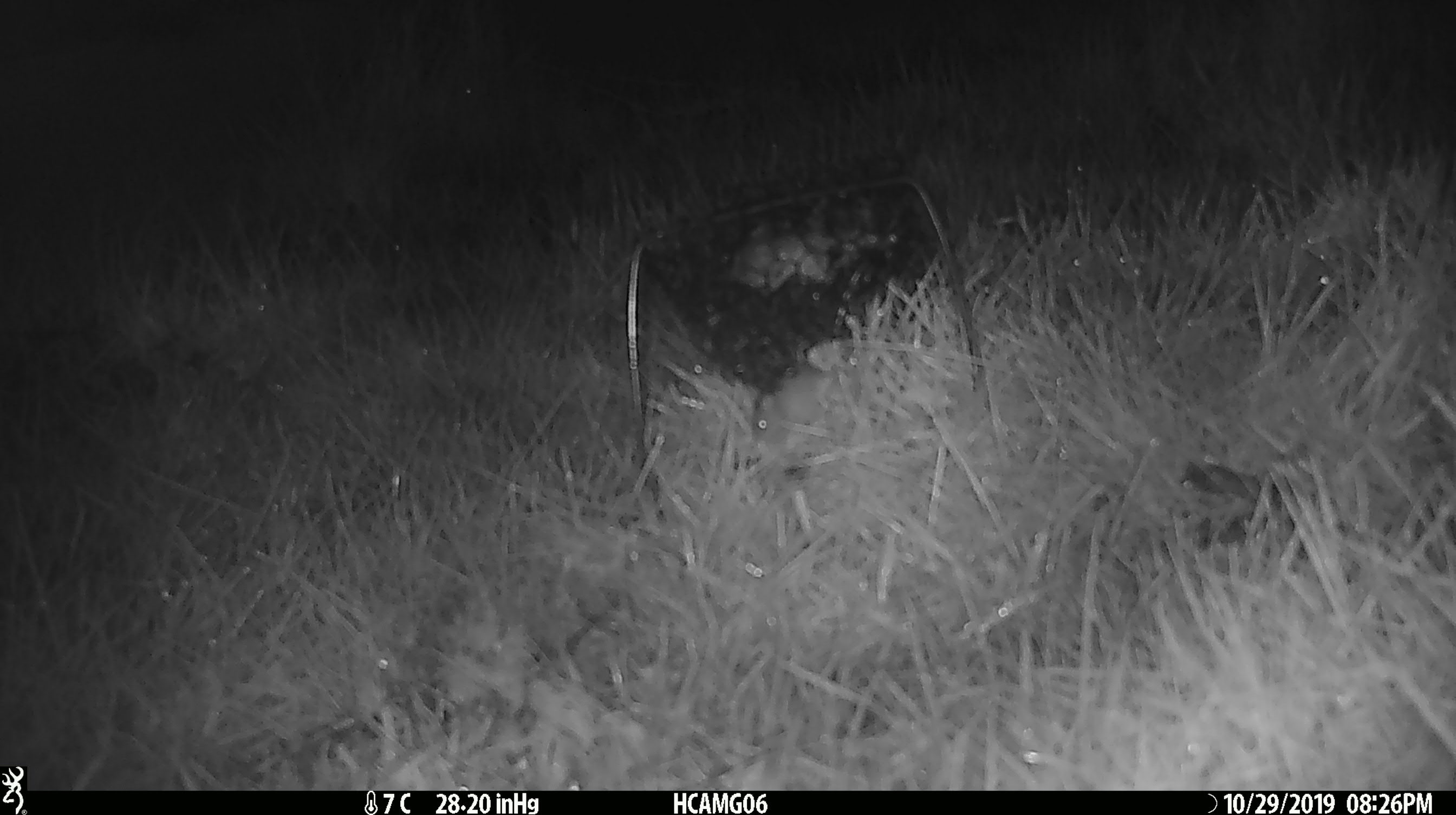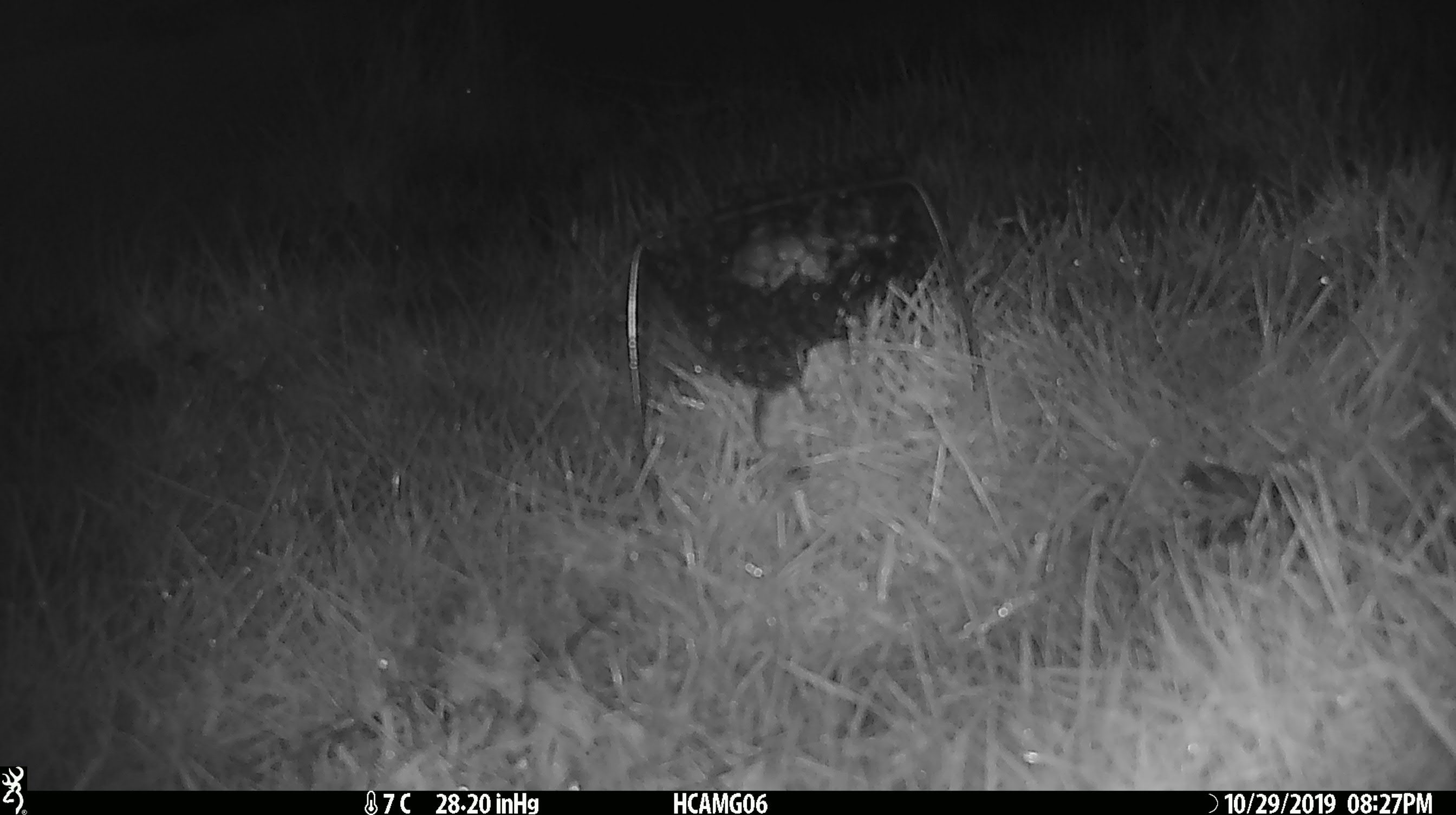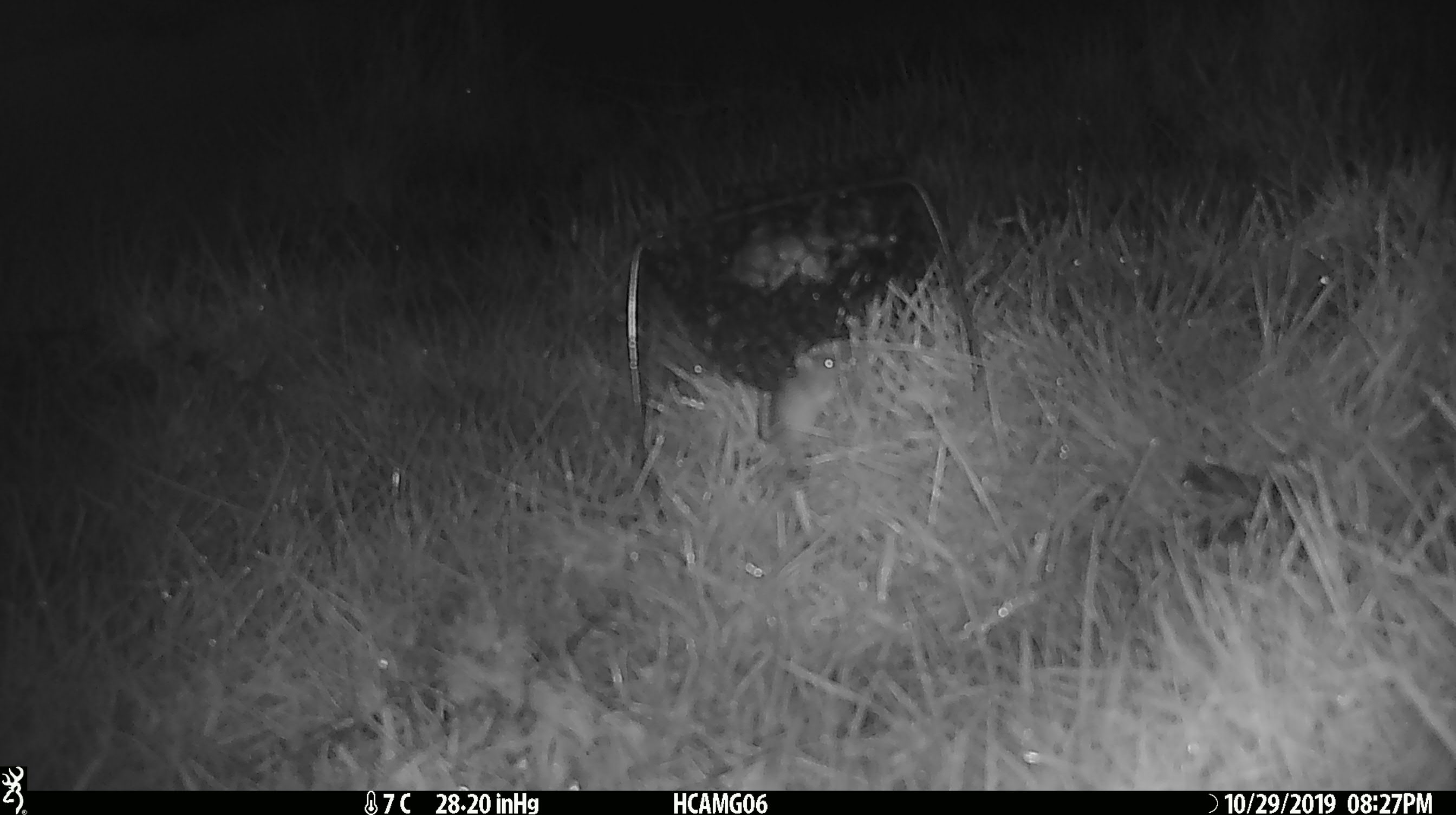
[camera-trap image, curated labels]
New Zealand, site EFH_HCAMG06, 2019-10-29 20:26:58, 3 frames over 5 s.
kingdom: Animalia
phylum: Chordata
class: Mammalia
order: Rodentia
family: Muridae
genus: Mus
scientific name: Mus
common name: mouse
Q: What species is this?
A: Mouse (Mus).